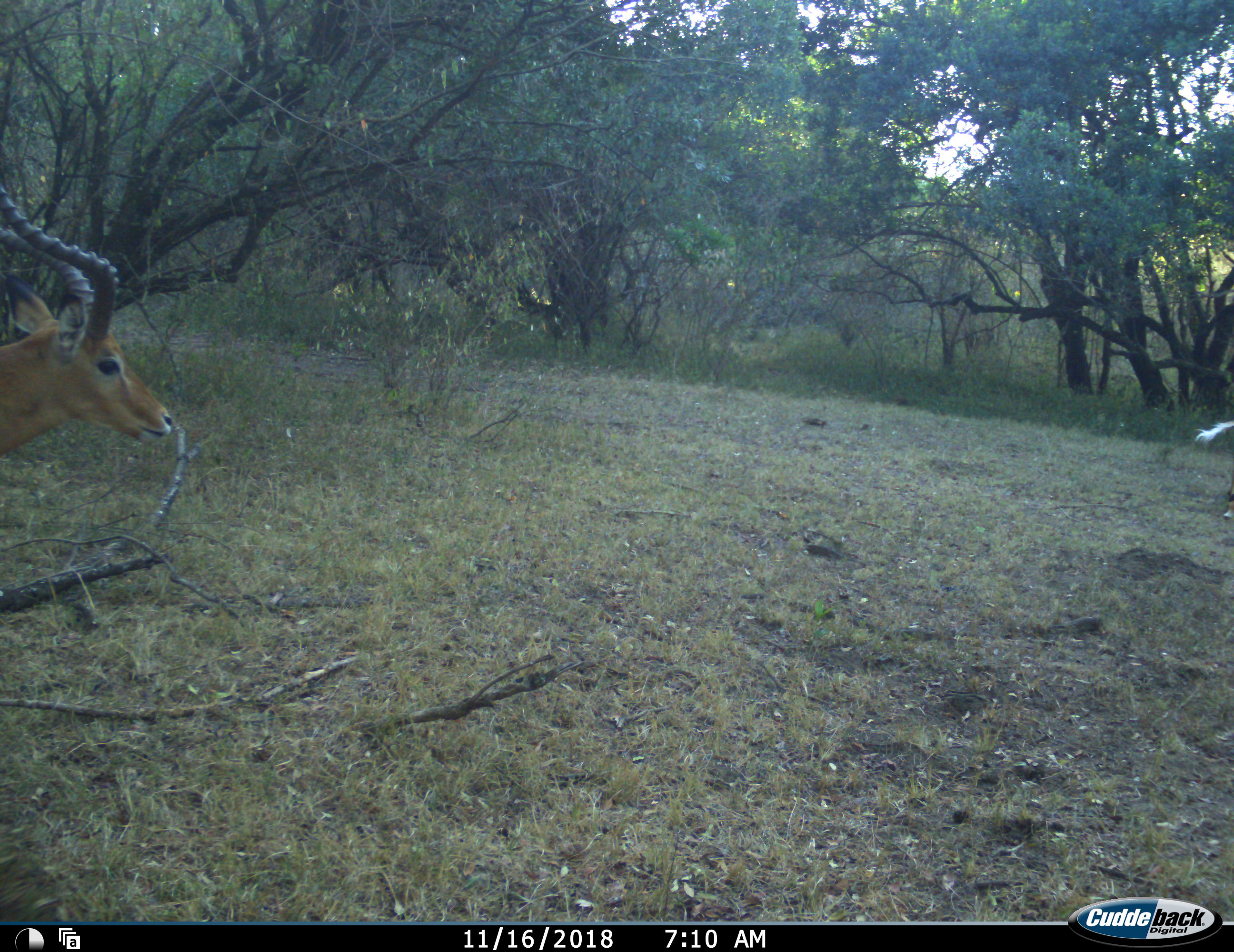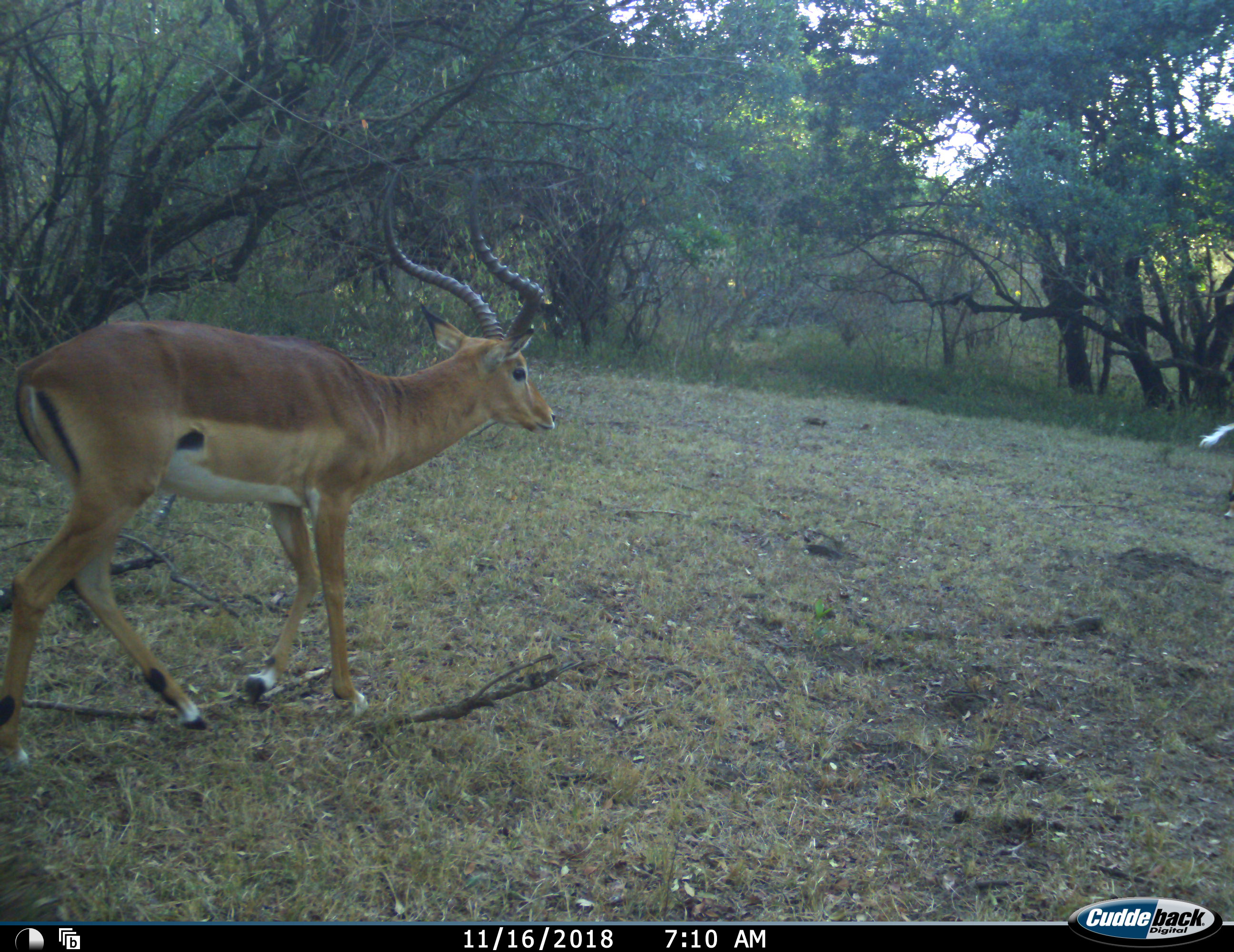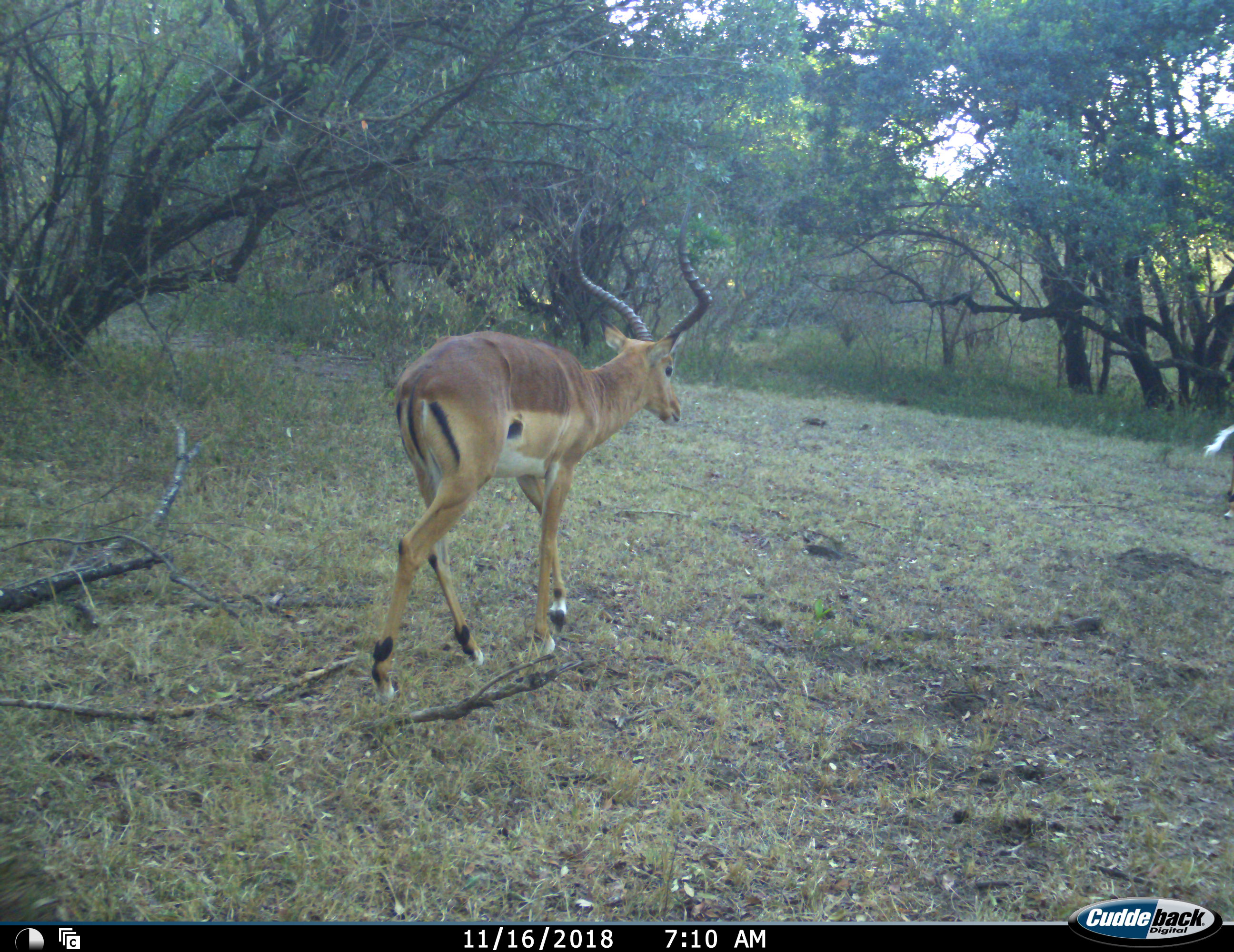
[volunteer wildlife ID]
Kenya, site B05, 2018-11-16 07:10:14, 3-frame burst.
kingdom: Animalia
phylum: Chordata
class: Mammalia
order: Artiodactyla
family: Bovidae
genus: Aepyceros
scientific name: Aepyceros melampus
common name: impala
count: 1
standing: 25%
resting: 0%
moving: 100%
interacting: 0%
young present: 0%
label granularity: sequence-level